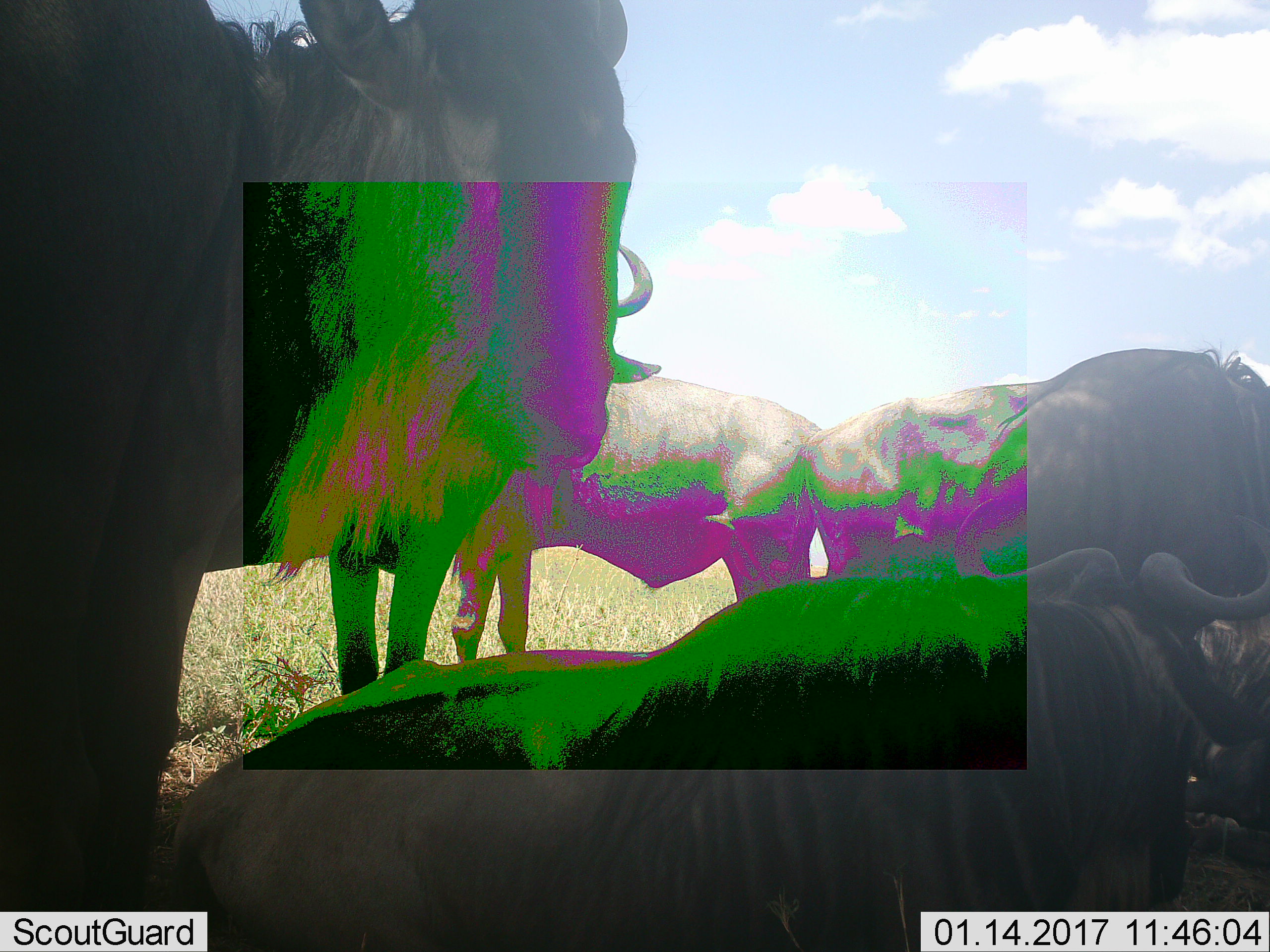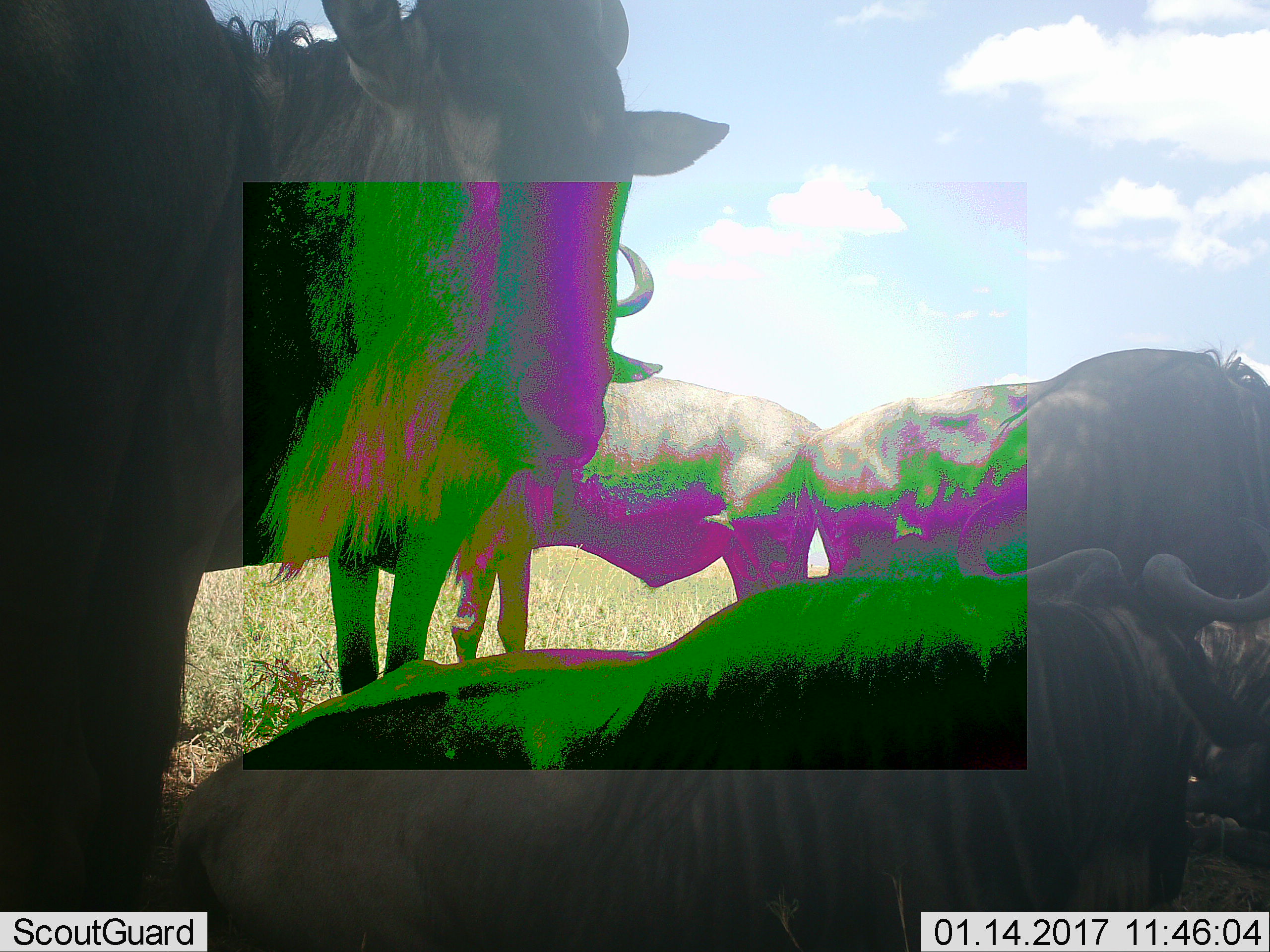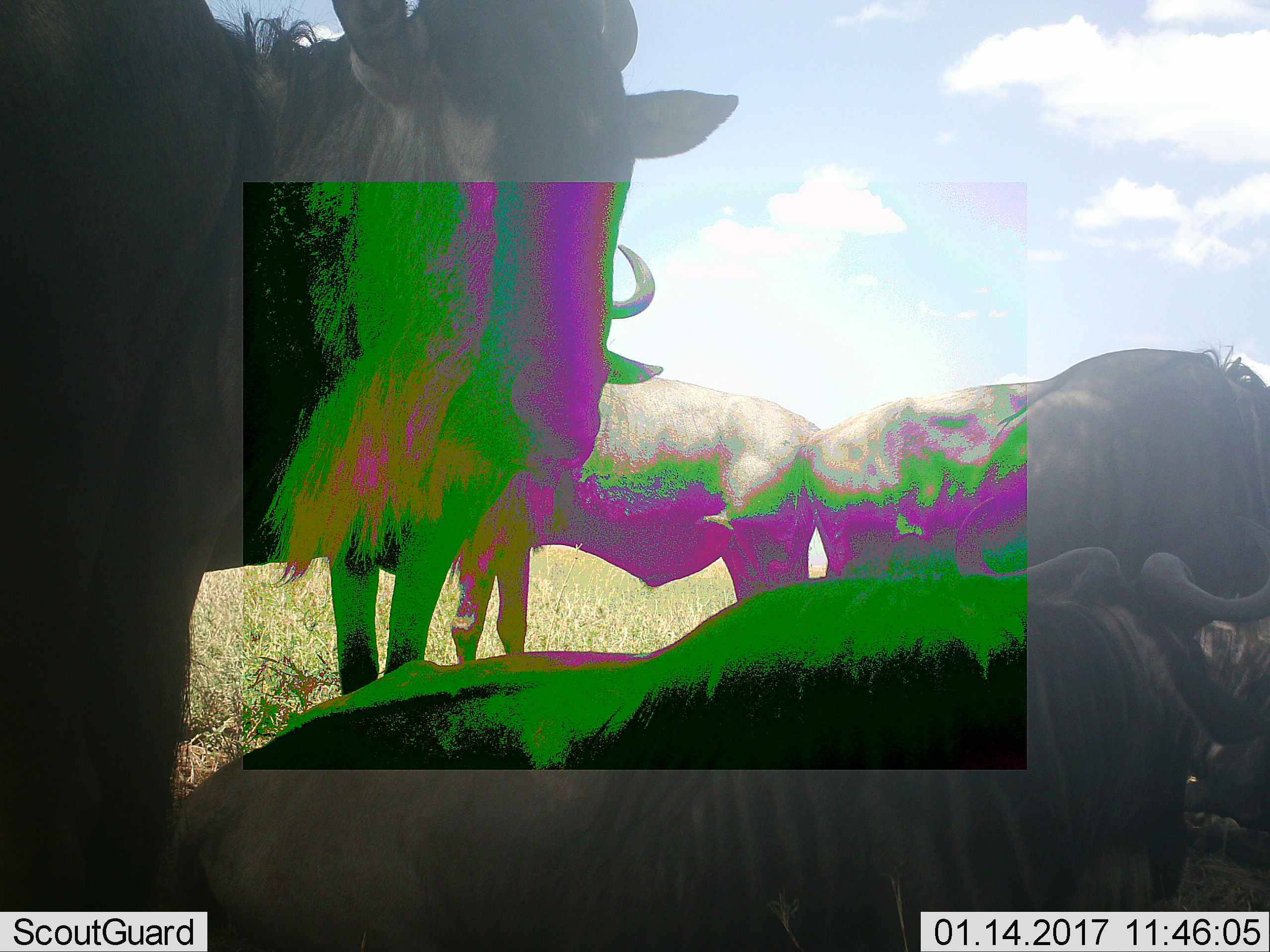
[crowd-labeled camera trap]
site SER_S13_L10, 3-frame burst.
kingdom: Animalia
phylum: Chordata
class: Mammalia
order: Artiodactyla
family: Bovidae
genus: Connochaetes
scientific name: Connochaetes taurinus taurinus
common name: blue wildebeest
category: wildebeestblue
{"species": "wildebeestblue (blue wildebeest) (Connochaetes taurinus taurinus)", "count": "4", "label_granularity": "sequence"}